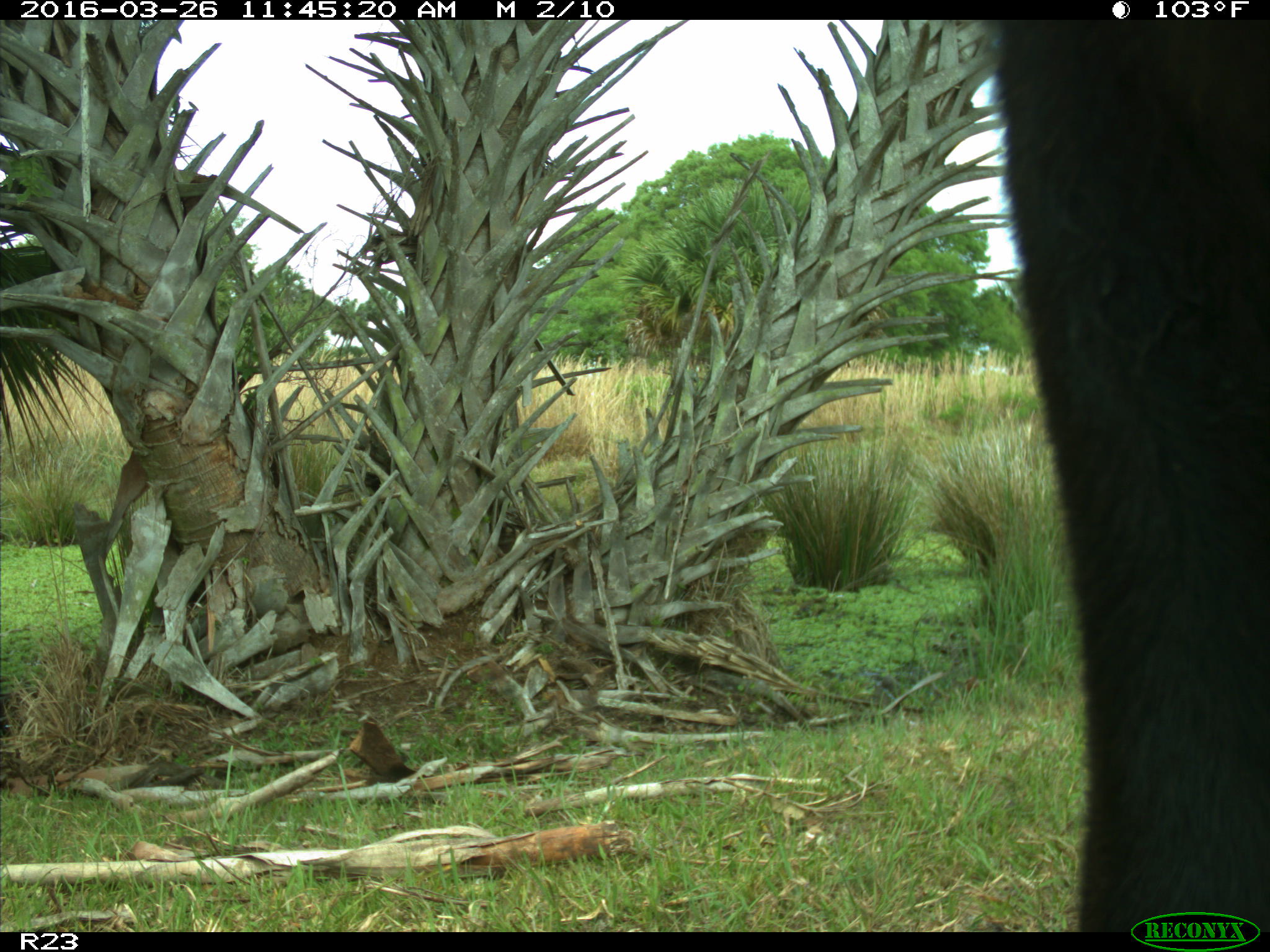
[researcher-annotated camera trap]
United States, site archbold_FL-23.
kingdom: Animalia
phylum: Chordata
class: Mammalia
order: Artiodactyla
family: Bovidae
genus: Bos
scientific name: Bos taurus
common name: domestic cow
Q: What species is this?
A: Bos taurus (domestic cow).